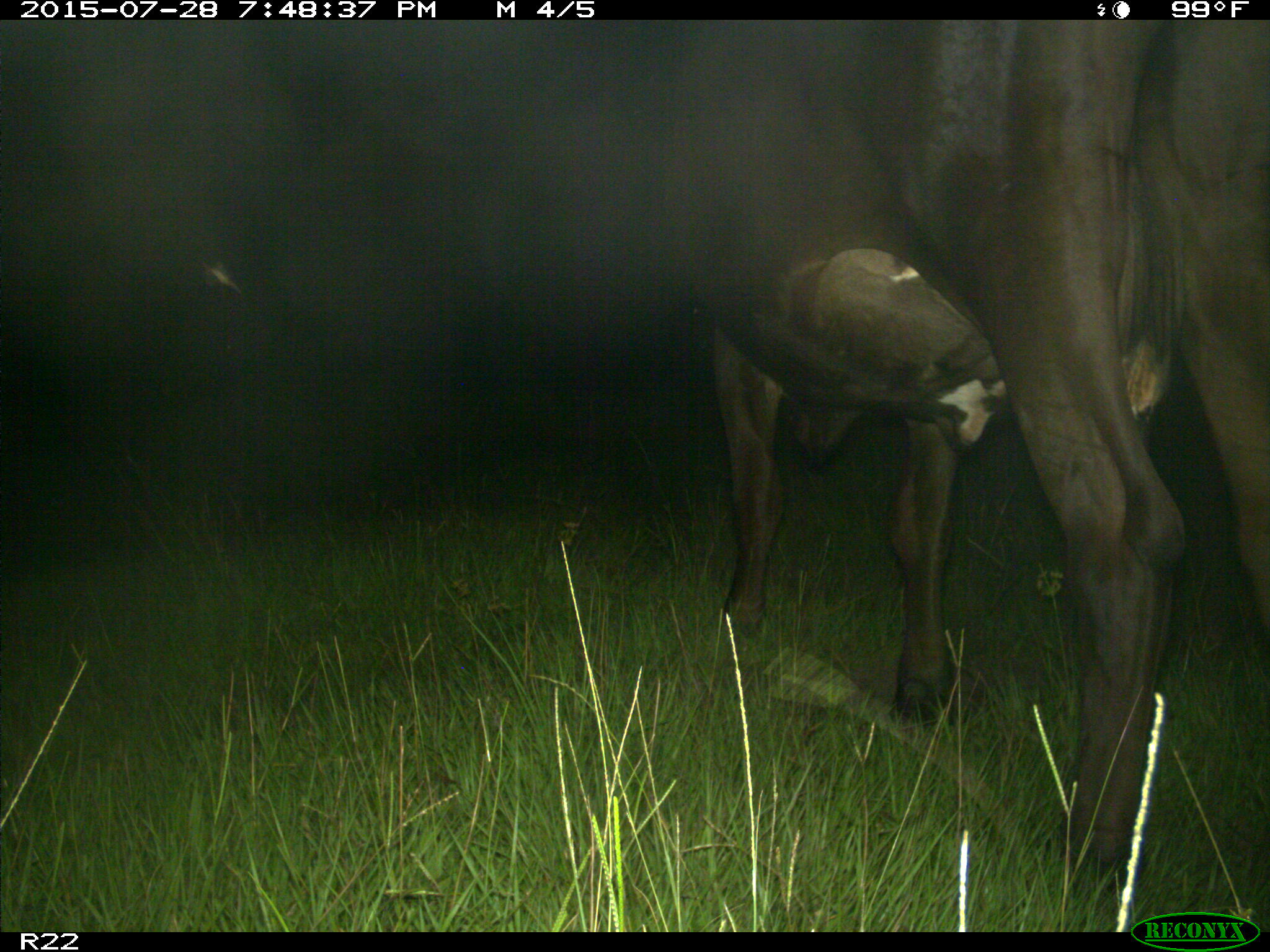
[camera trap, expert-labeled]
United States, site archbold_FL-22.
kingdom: Animalia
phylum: Chordata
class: Mammalia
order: Artiodactyla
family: Bovidae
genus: Bos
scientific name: Bos taurus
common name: domestic cow